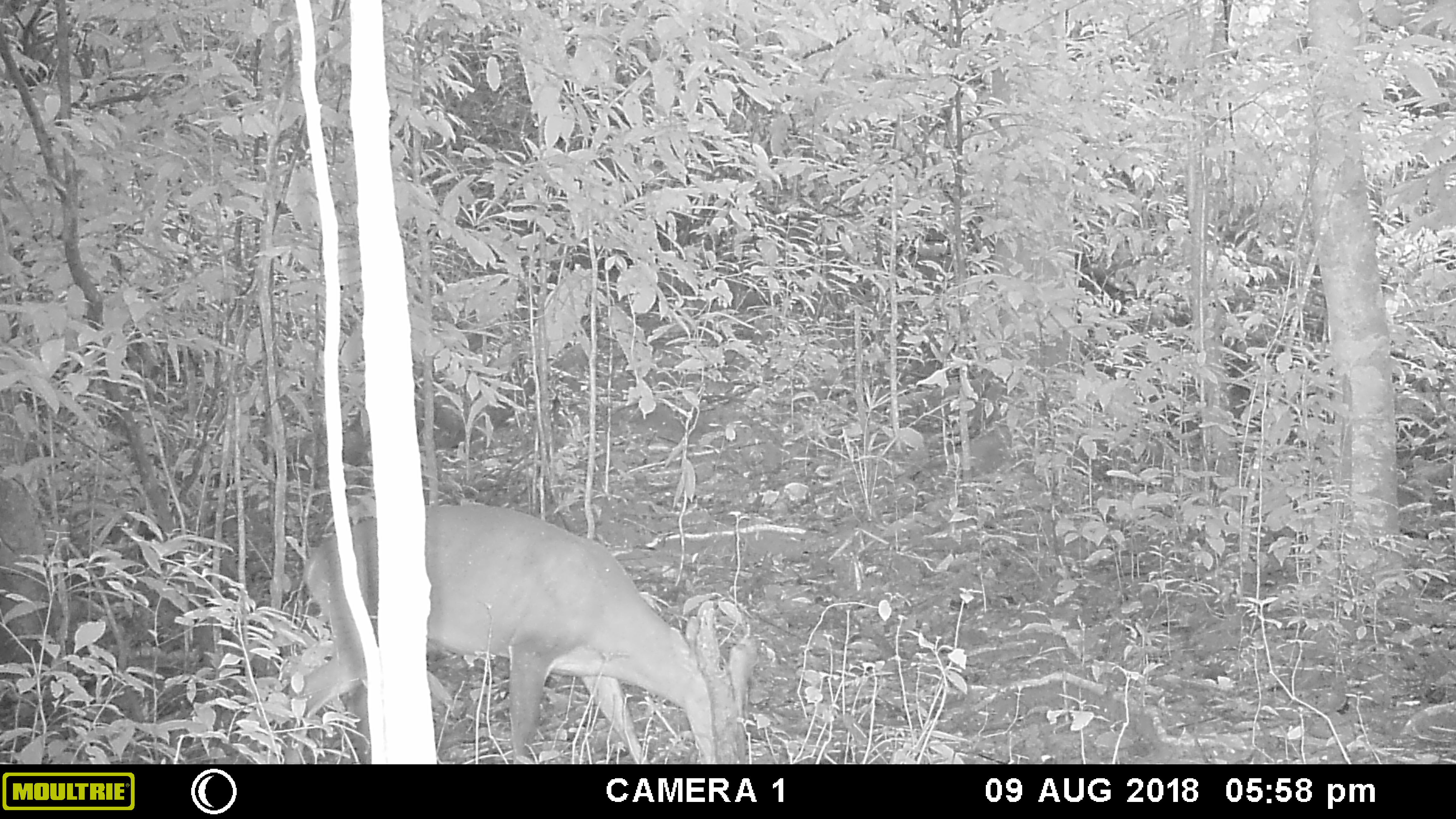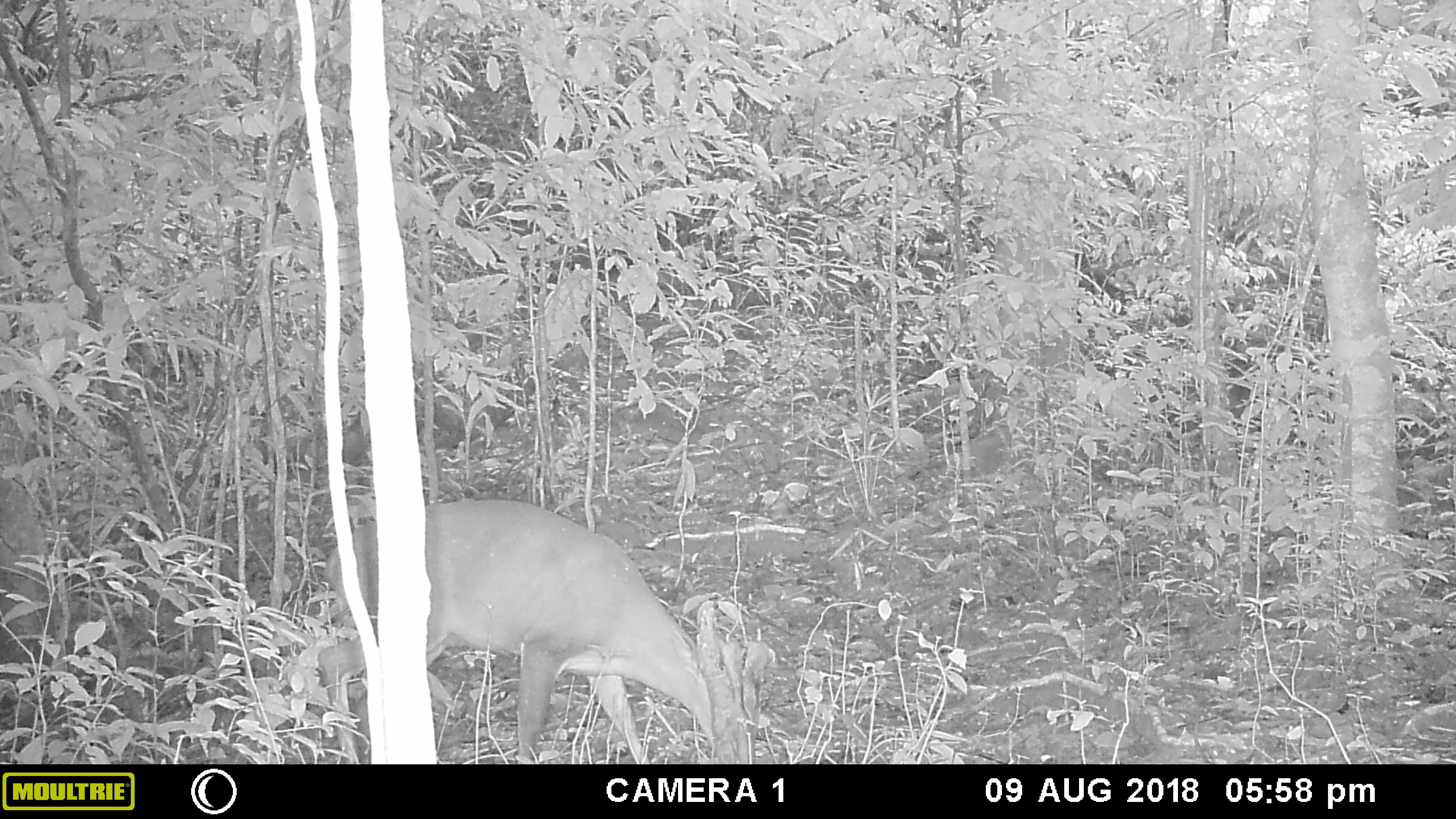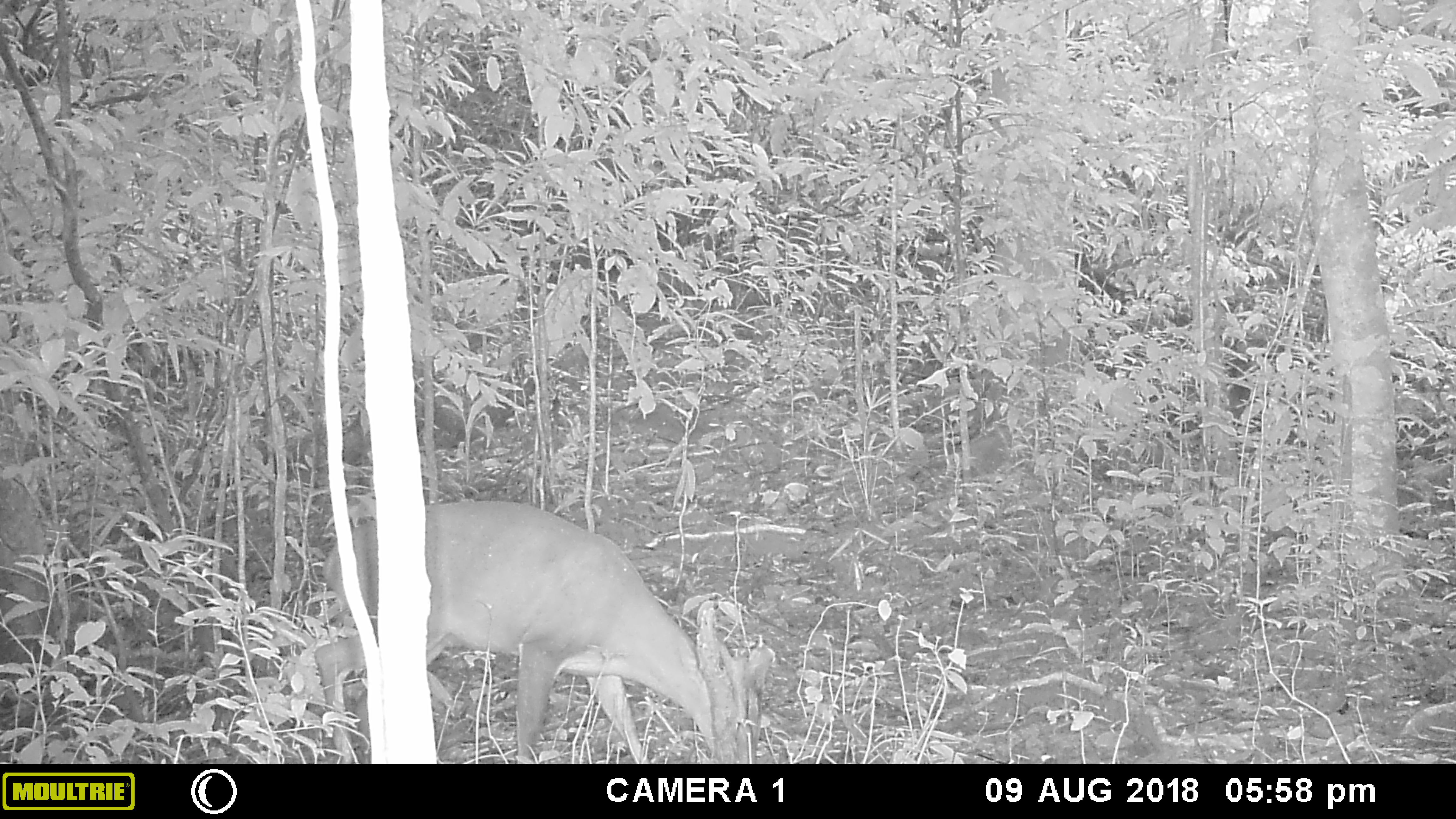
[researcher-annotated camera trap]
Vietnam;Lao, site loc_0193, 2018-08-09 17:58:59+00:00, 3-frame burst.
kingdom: Animalia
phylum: Chordata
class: Mammalia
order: Artiodactyla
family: Cervidae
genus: Muntiacus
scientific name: Muntiacus vuquangensis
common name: large-antlered muntjac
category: large antlered muntjac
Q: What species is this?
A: Large antlered muntjac (large-antlered muntjac) (Muntiacus vuquangensis).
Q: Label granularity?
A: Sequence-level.